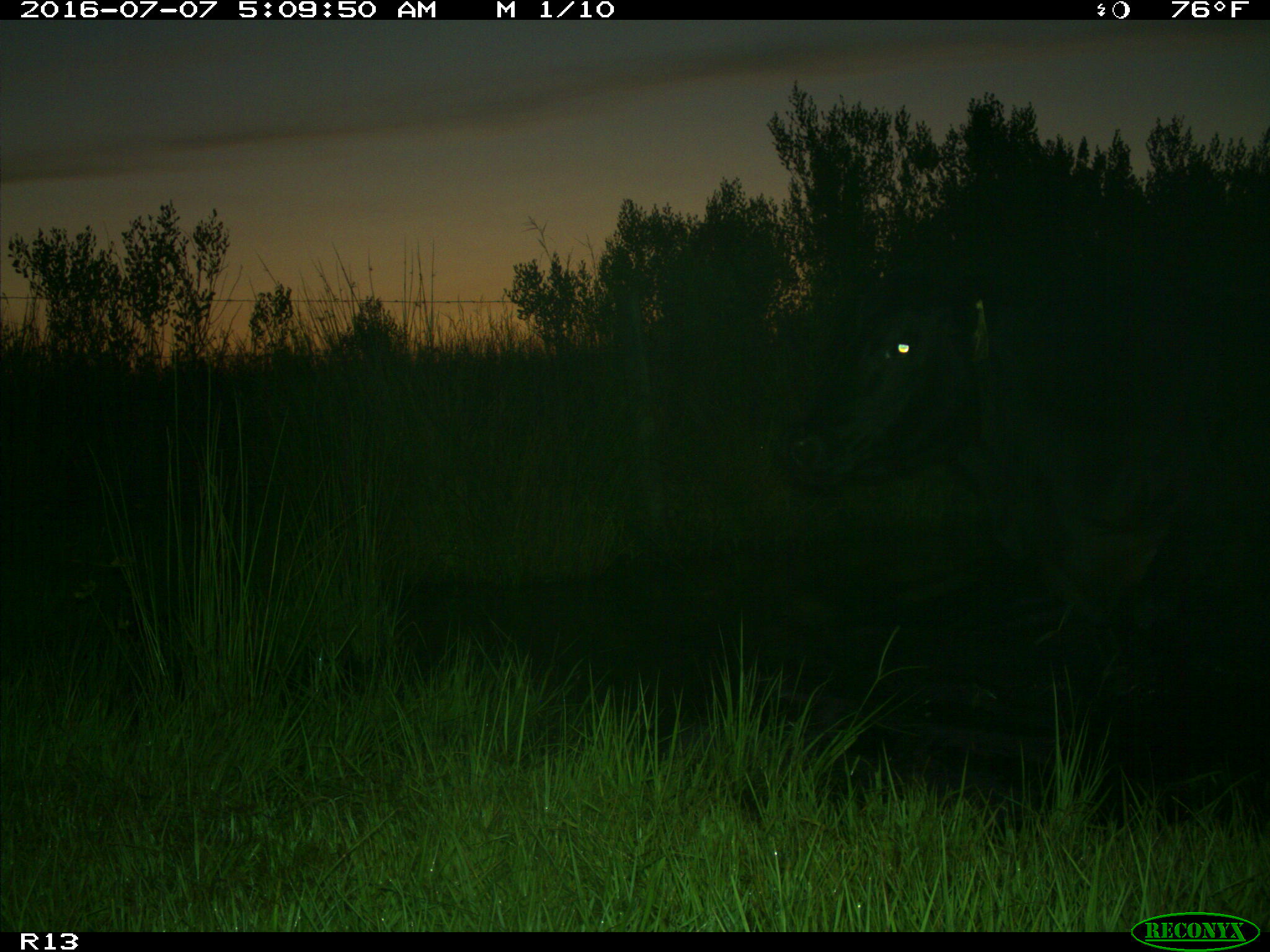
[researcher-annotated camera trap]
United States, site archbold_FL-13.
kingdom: Animalia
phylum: Chordata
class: Mammalia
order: Artiodactyla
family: Bovidae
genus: Bos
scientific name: Bos taurus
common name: domestic cow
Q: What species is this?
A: Bos taurus (domestic cow).